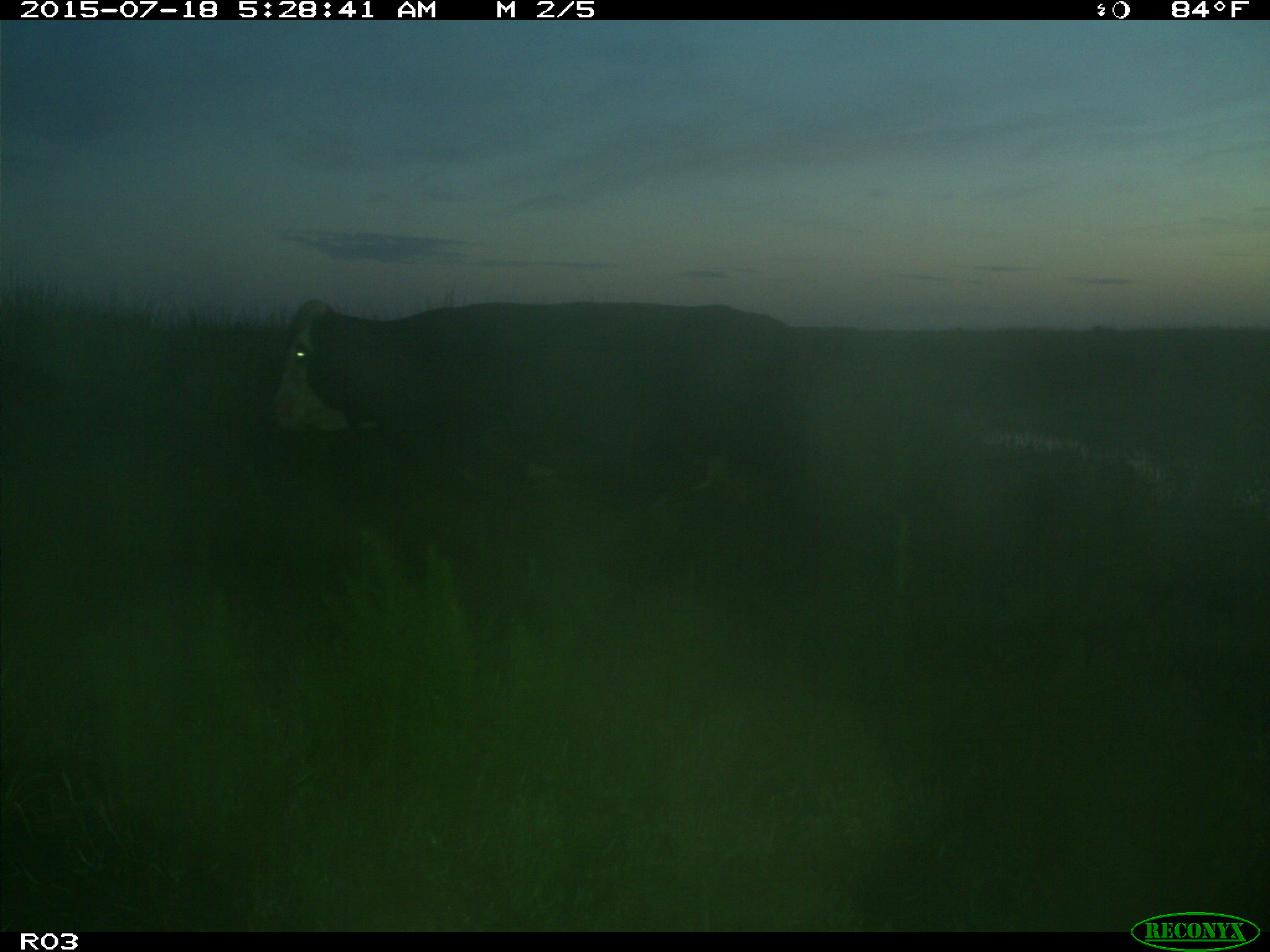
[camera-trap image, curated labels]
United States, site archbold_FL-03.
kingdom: Animalia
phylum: Chordata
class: Mammalia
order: Artiodactyla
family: Bovidae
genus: Bos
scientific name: Bos taurus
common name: domestic cow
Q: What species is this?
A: Bos taurus (domestic cow).